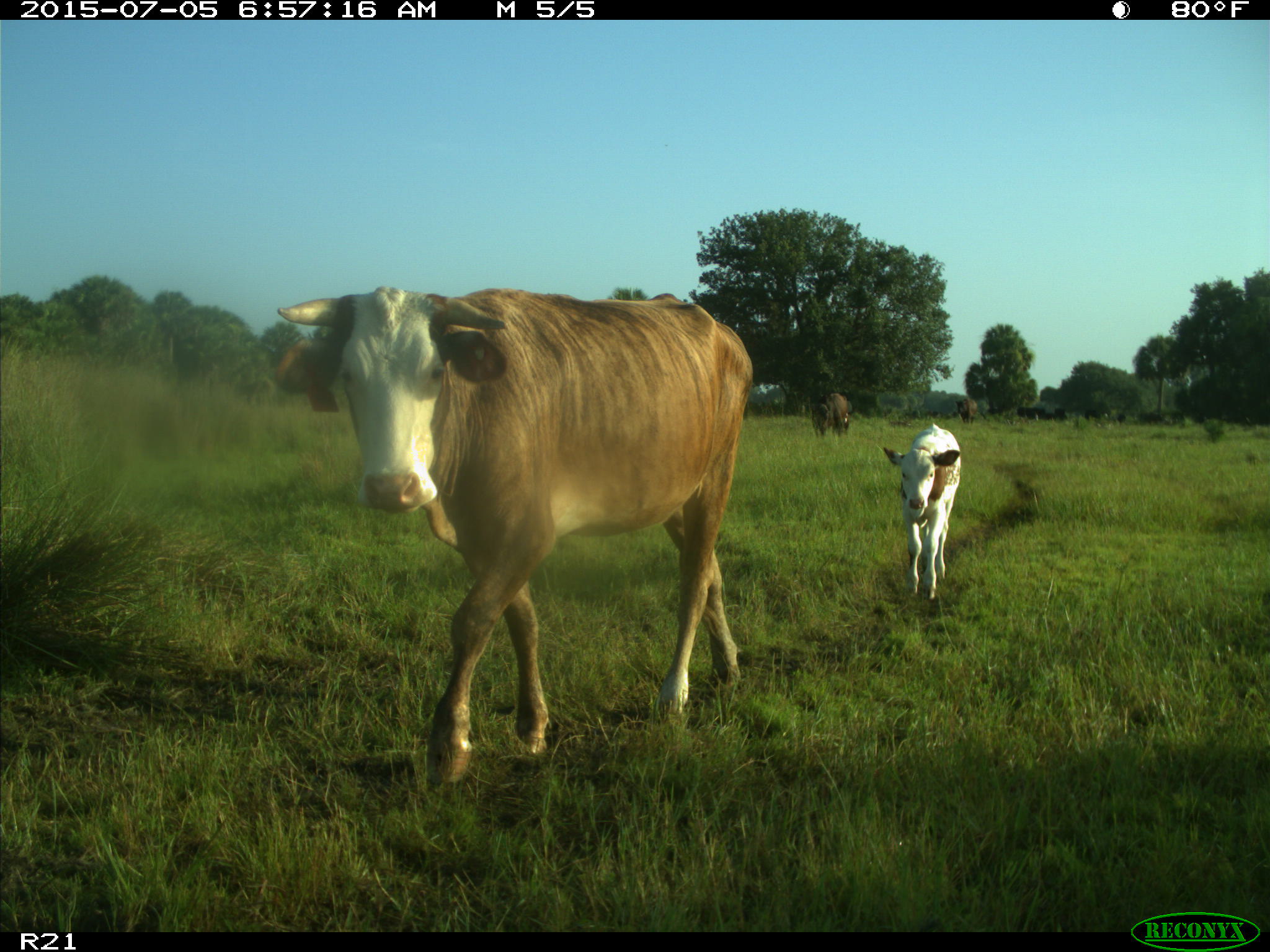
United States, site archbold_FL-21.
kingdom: Animalia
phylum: Chordata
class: Mammalia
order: Artiodactyla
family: Bovidae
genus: Bos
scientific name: Bos taurus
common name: domestic cow